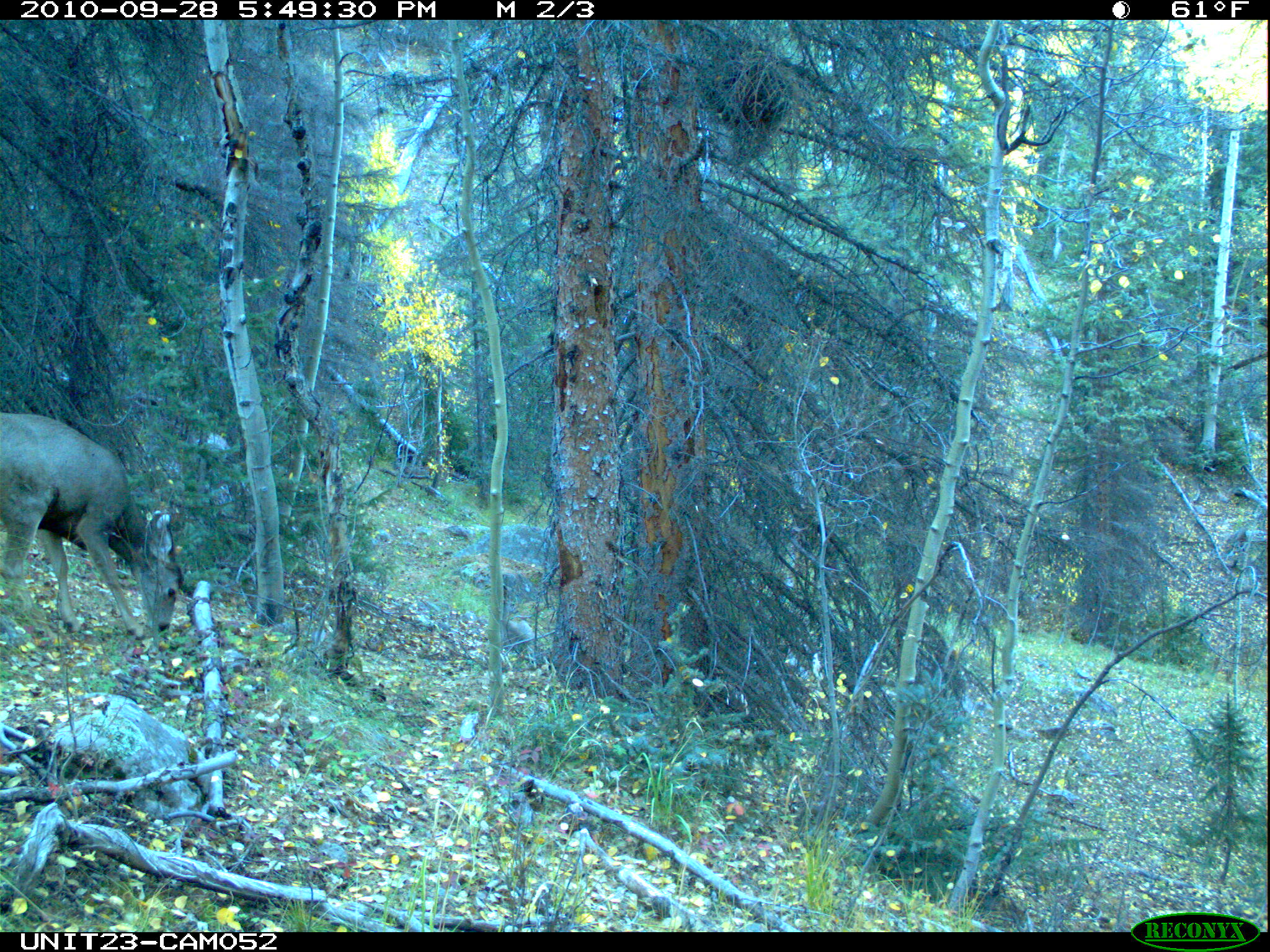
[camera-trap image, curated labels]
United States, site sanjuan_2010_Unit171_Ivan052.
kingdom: Animalia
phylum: Chordata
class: Mammalia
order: Artiodactyla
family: Cervidae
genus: Odocoileus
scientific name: Odocoileus hemionus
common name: mule deer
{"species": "Odocoileus hemionus (mule deer)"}